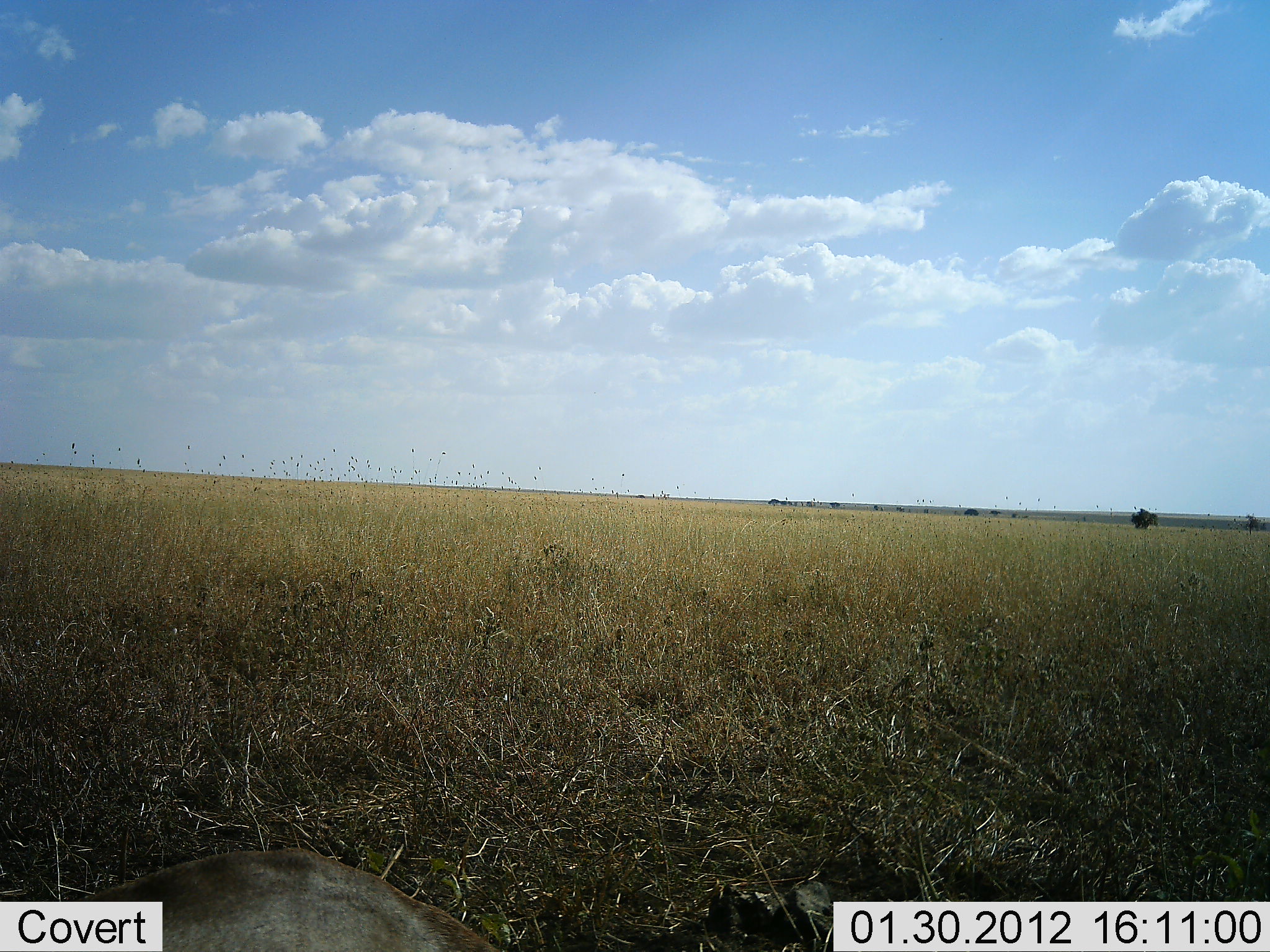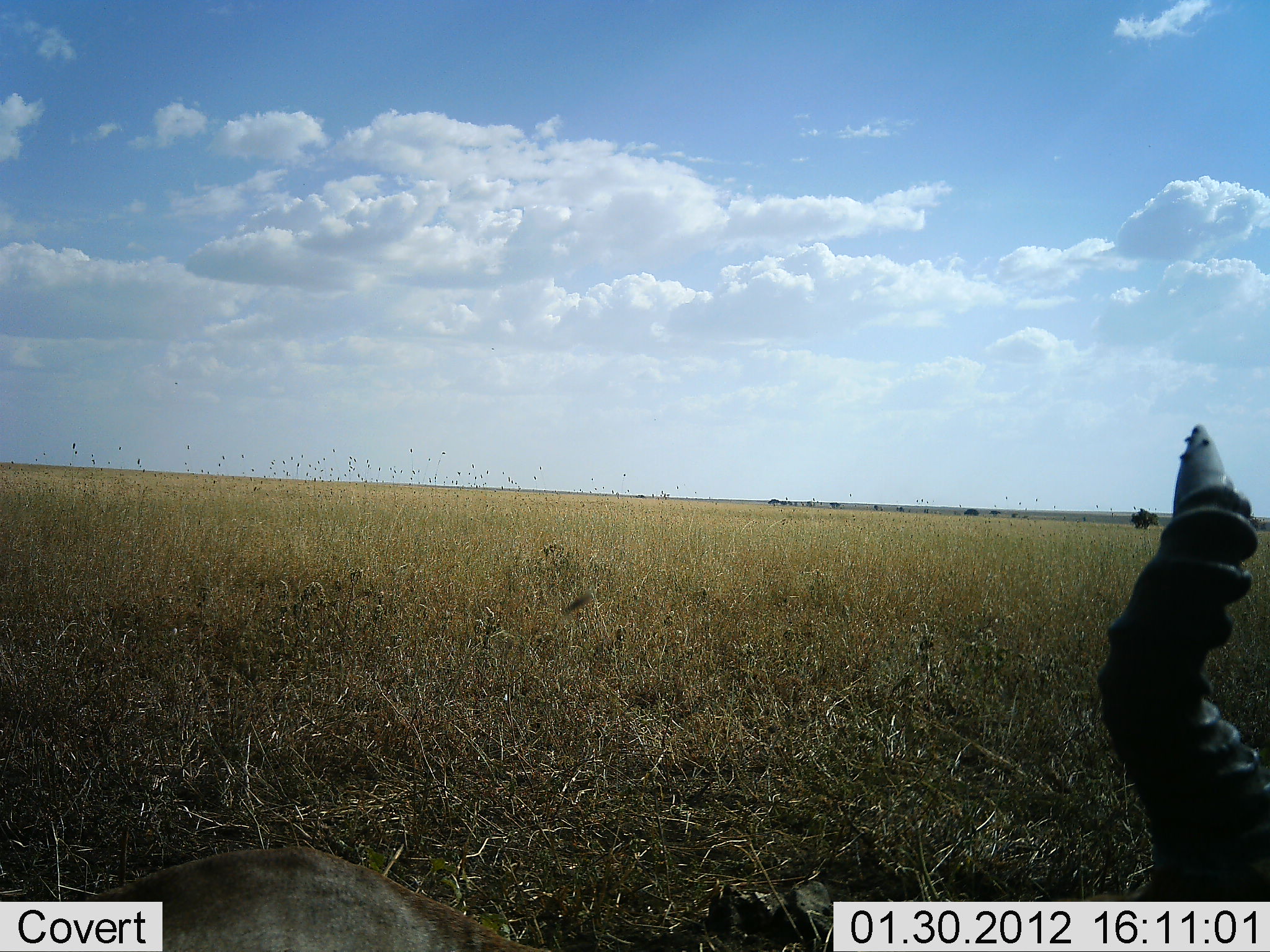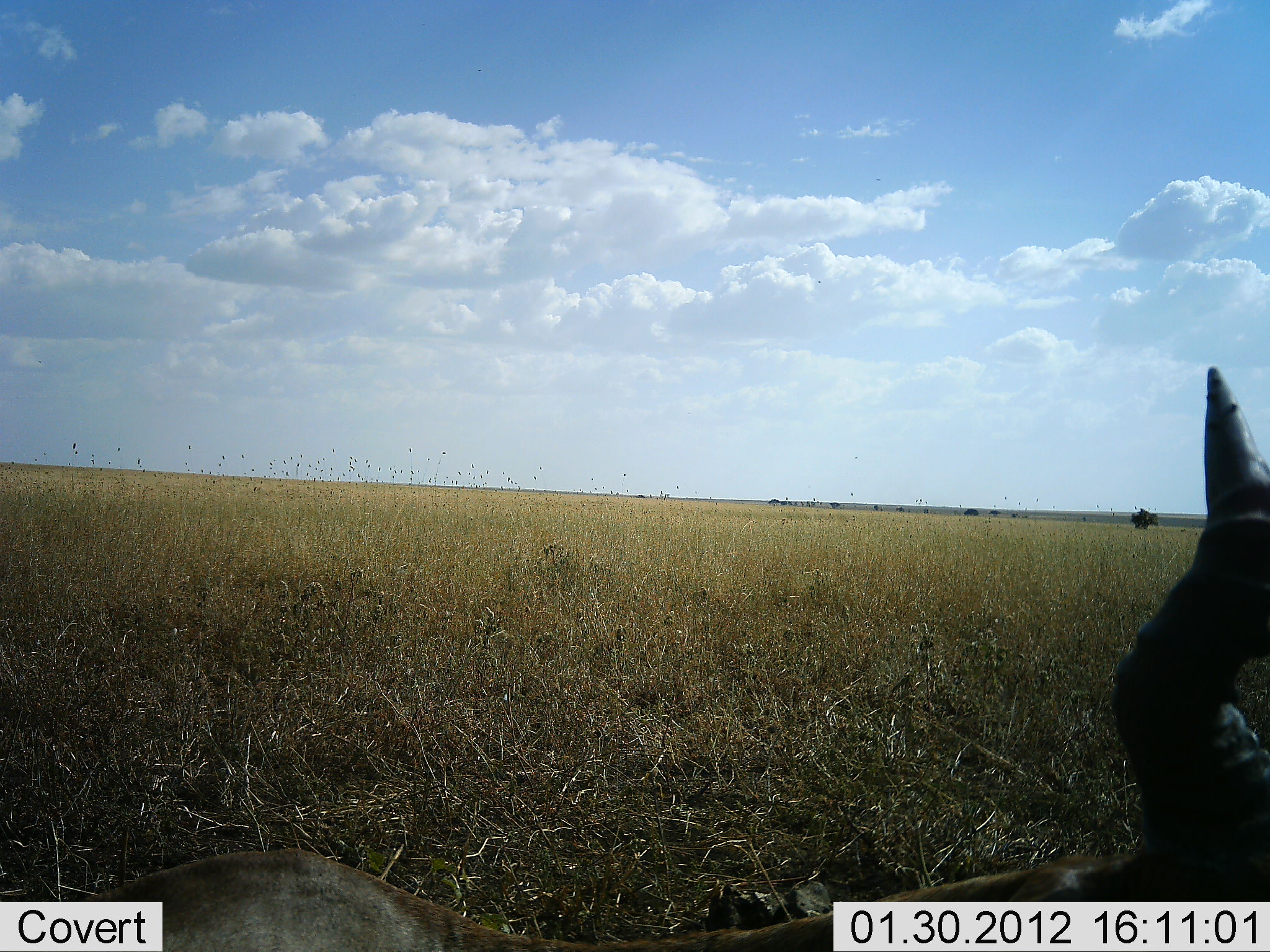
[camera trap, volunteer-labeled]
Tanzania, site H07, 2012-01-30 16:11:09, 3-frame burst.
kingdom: Animalia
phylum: Chordata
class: Mammalia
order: Artiodactyla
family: Bovidae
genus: Alcelaphus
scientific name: Alcelaphus buselaphus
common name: hartebeest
Hartebeest (Alcelaphus buselaphus), count 1. Behavior (volunteer vote fractions): standing 29%, resting 57%, moving 7%, interacting 0%. Young present (vote fraction): 0%. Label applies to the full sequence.